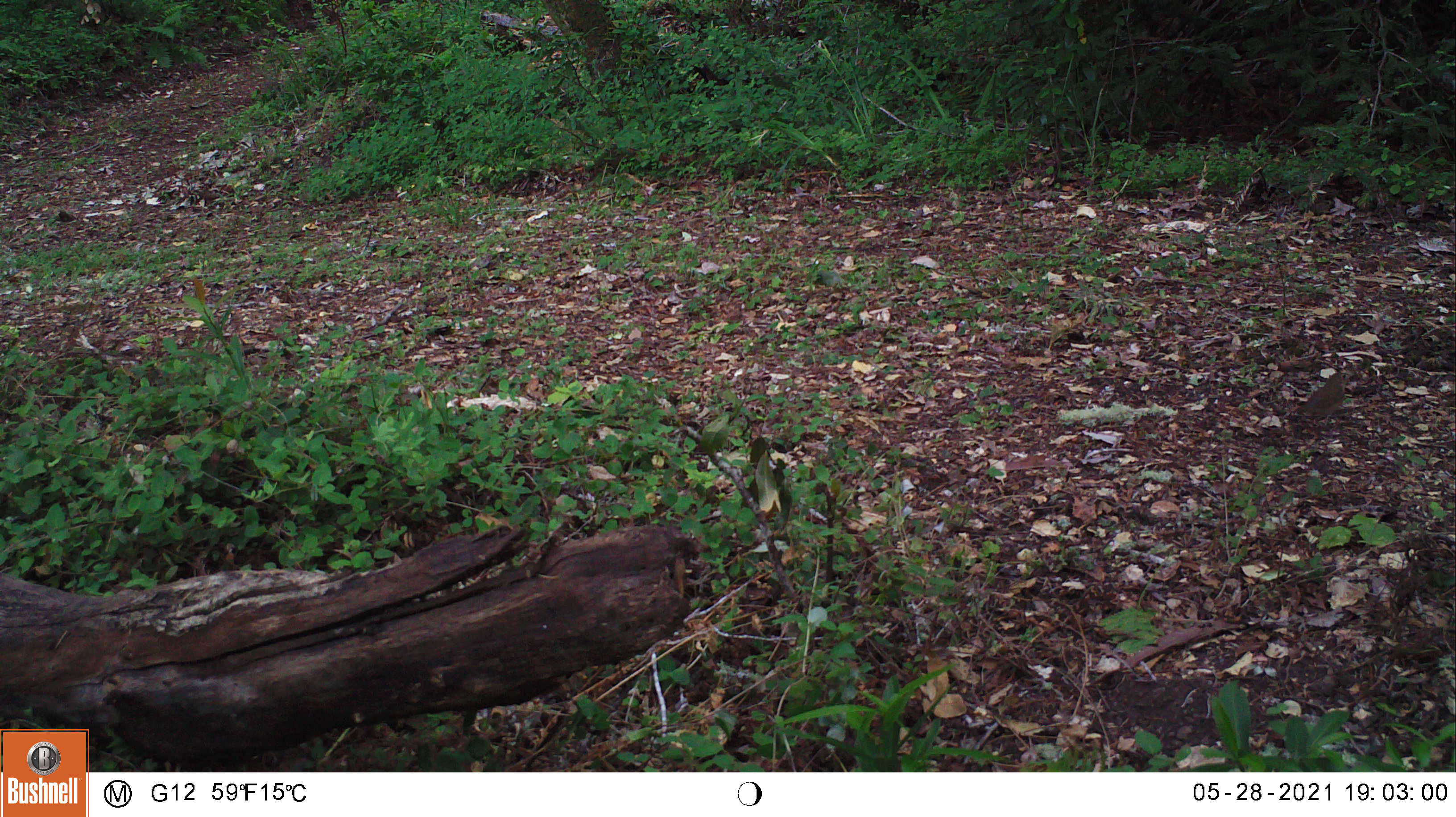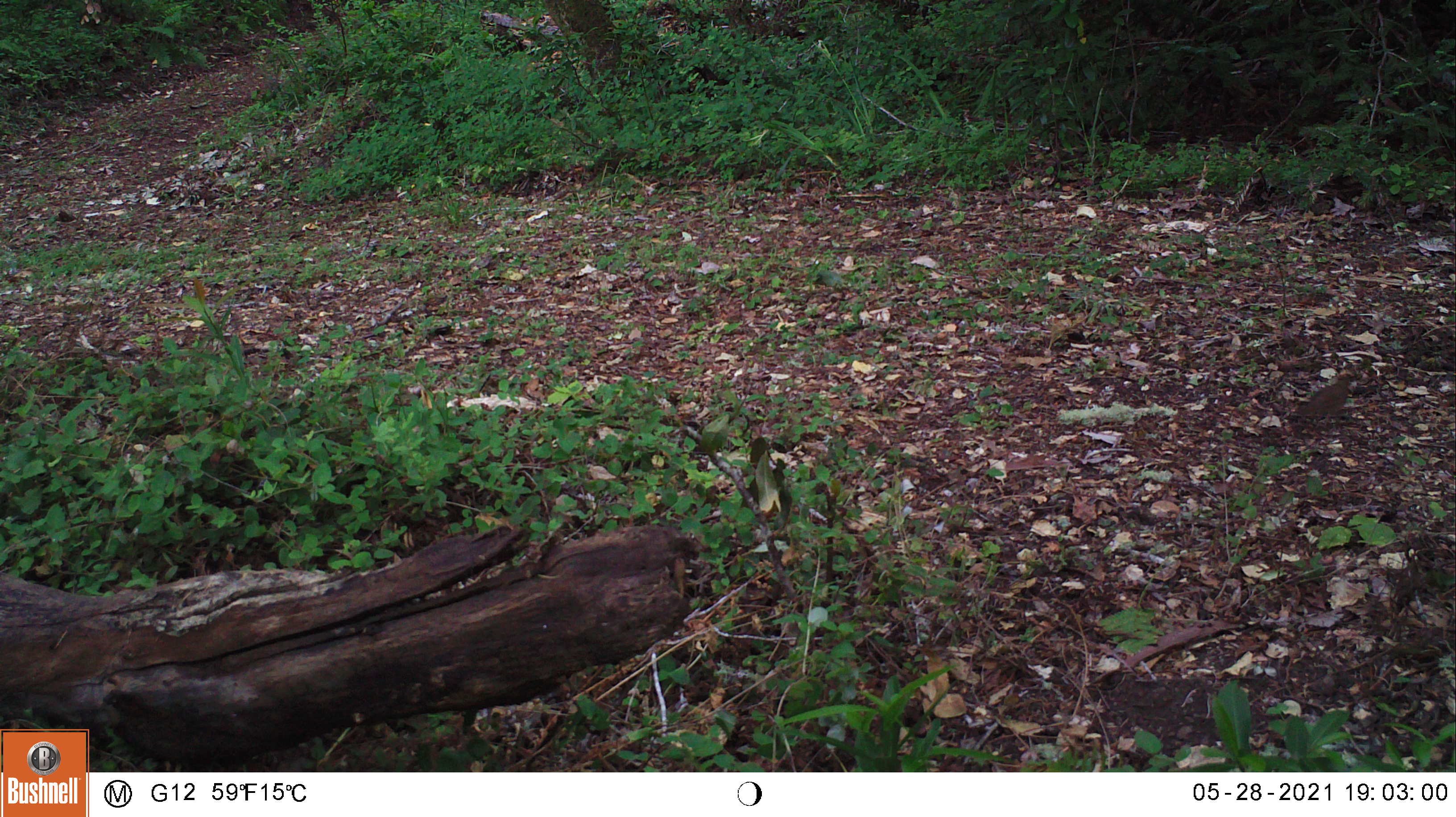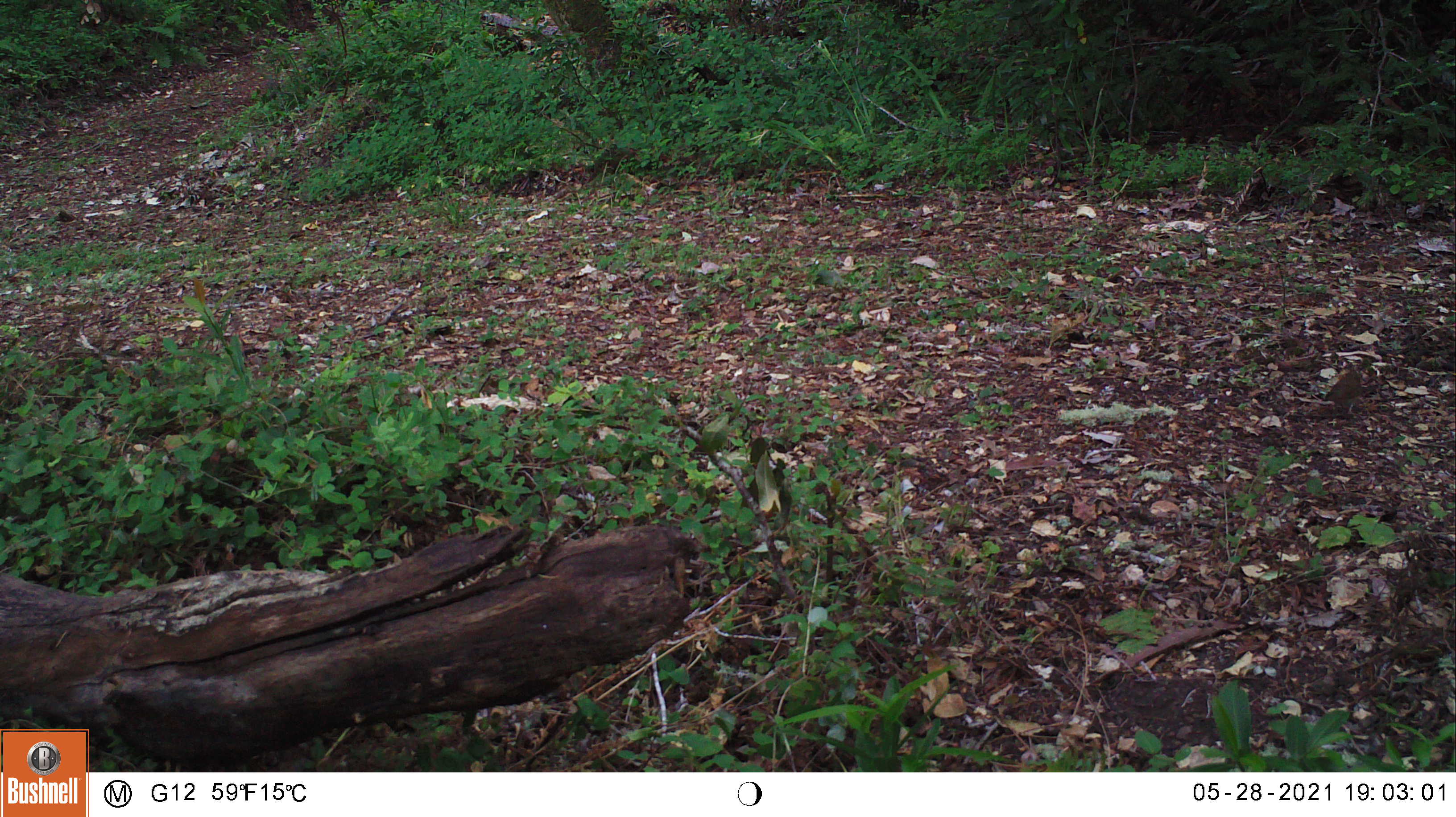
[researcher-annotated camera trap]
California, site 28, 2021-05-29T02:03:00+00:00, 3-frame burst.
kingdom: Animalia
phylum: Chordata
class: Aves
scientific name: Aves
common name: bird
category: unknown bird